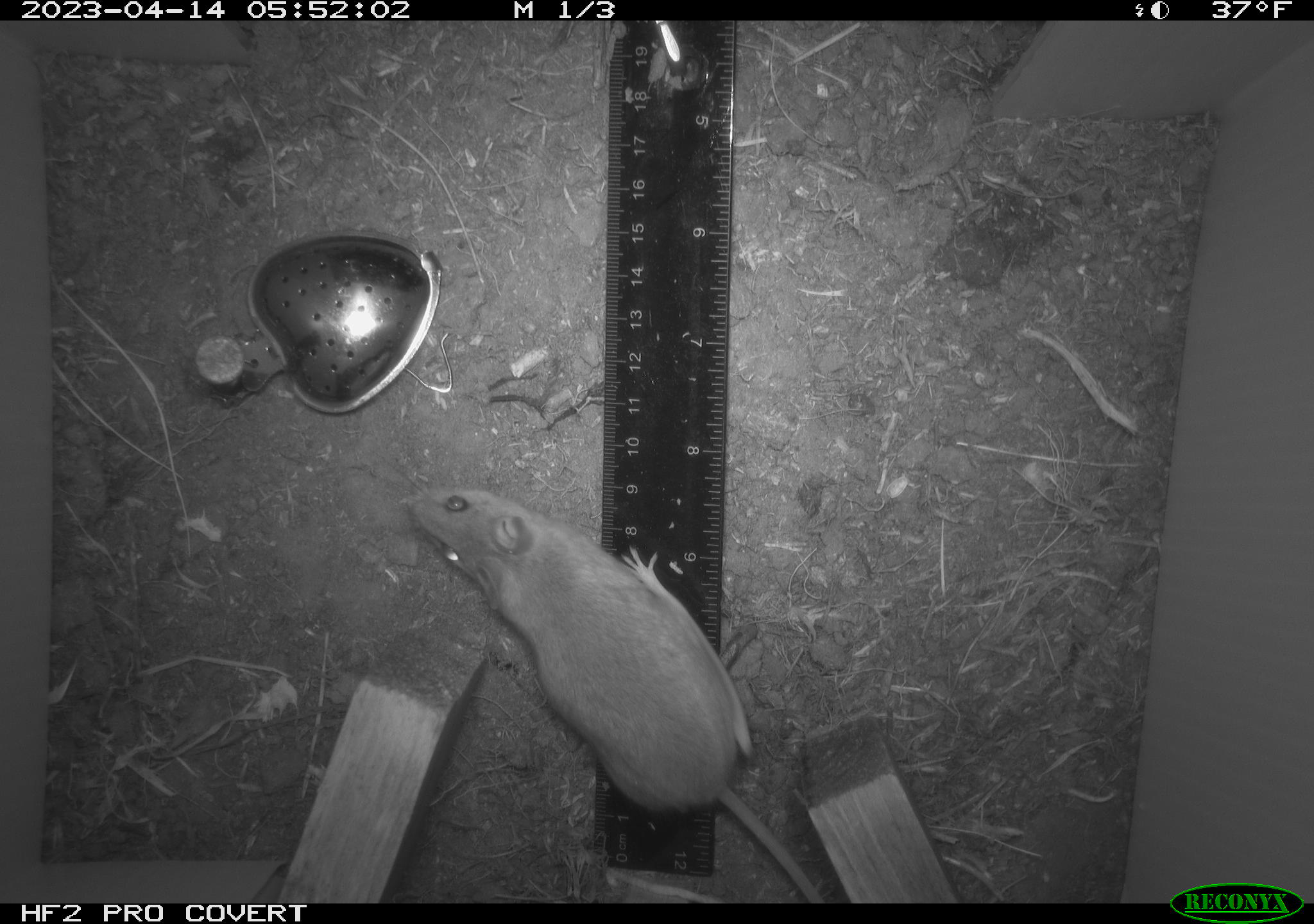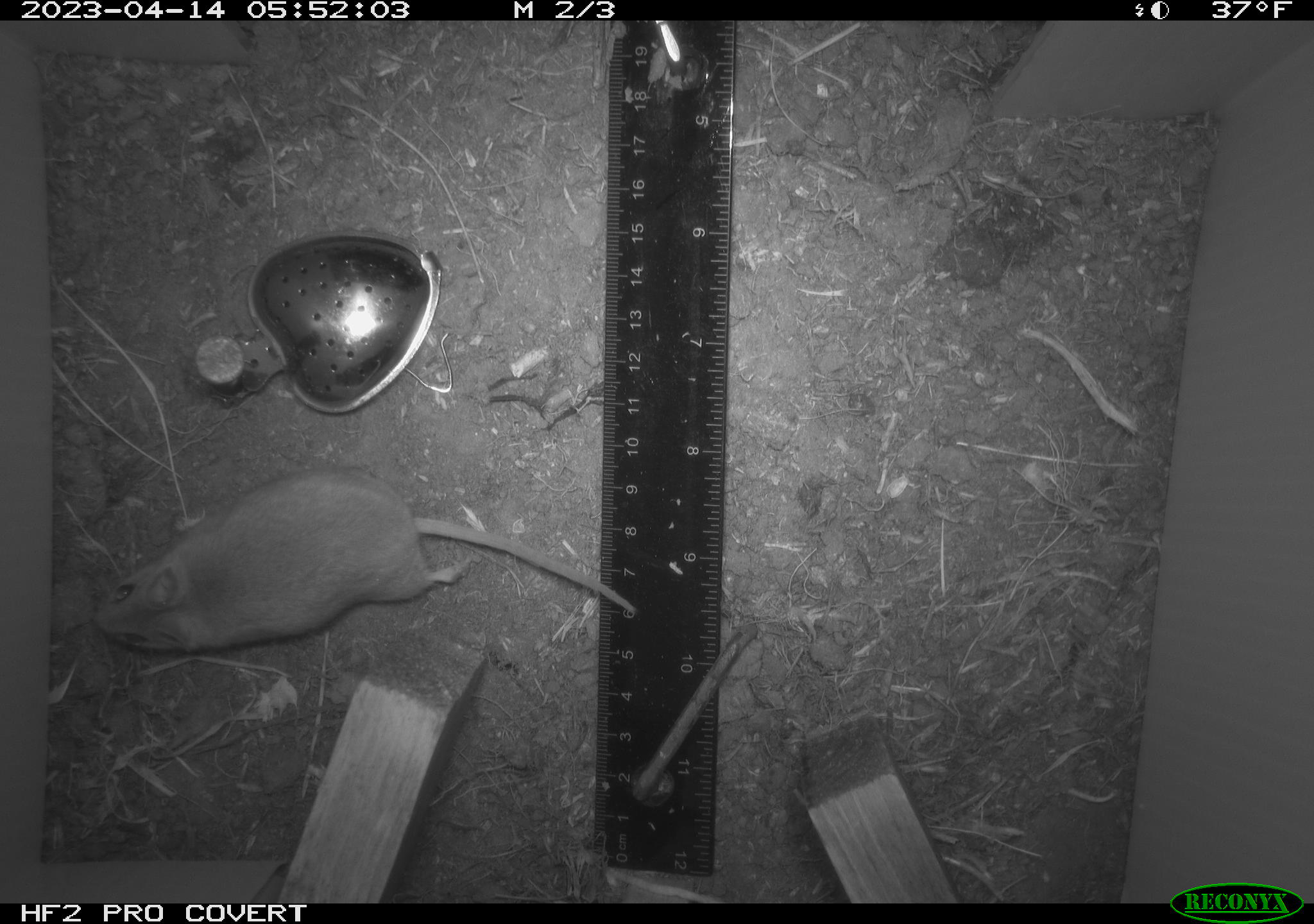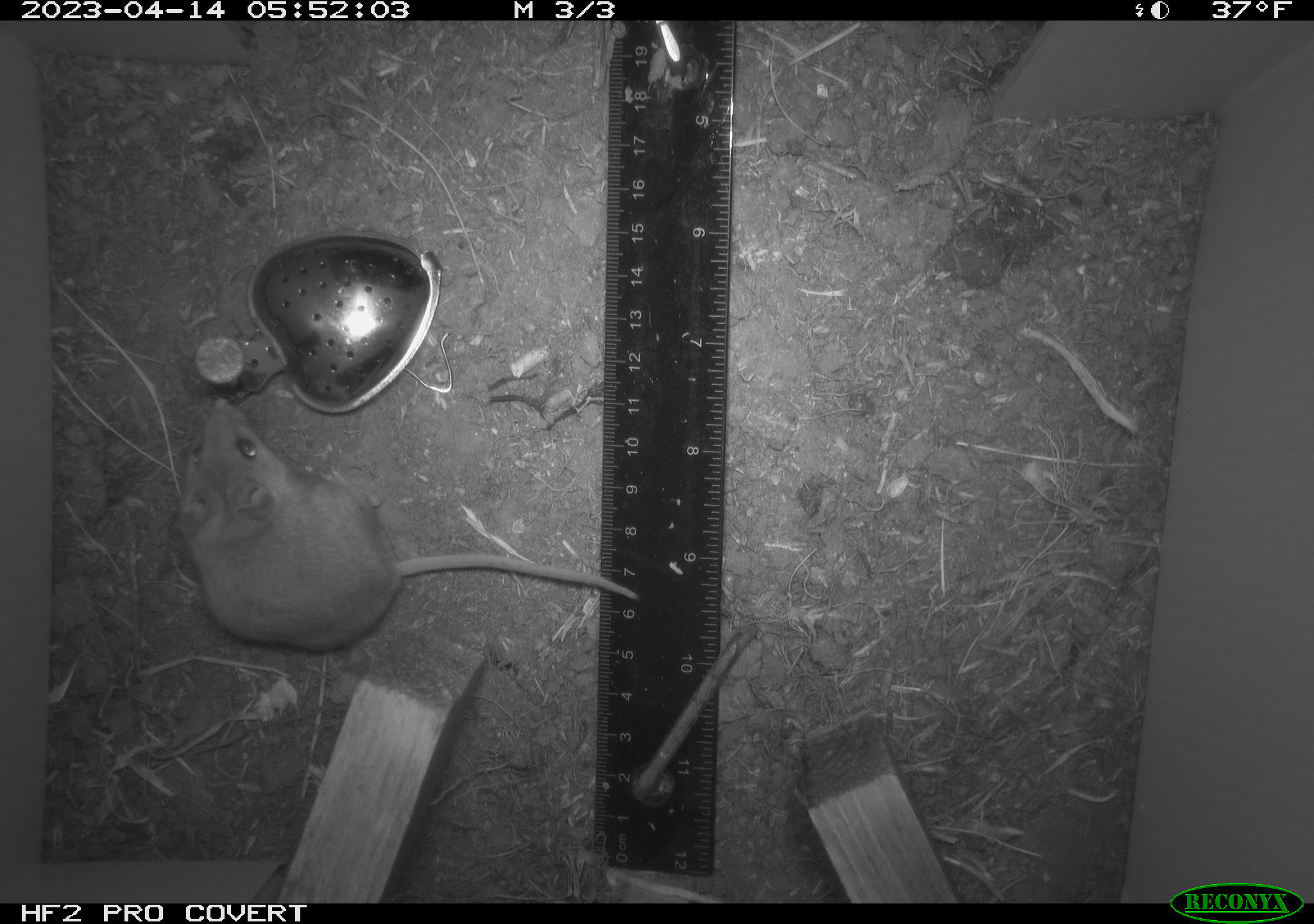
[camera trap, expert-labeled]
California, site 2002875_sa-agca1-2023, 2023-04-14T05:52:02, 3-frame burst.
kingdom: Animalia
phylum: Chordata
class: Mammalia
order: Rodentia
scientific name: Rodentia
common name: mouse species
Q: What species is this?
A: Mouse species (Rodentia).